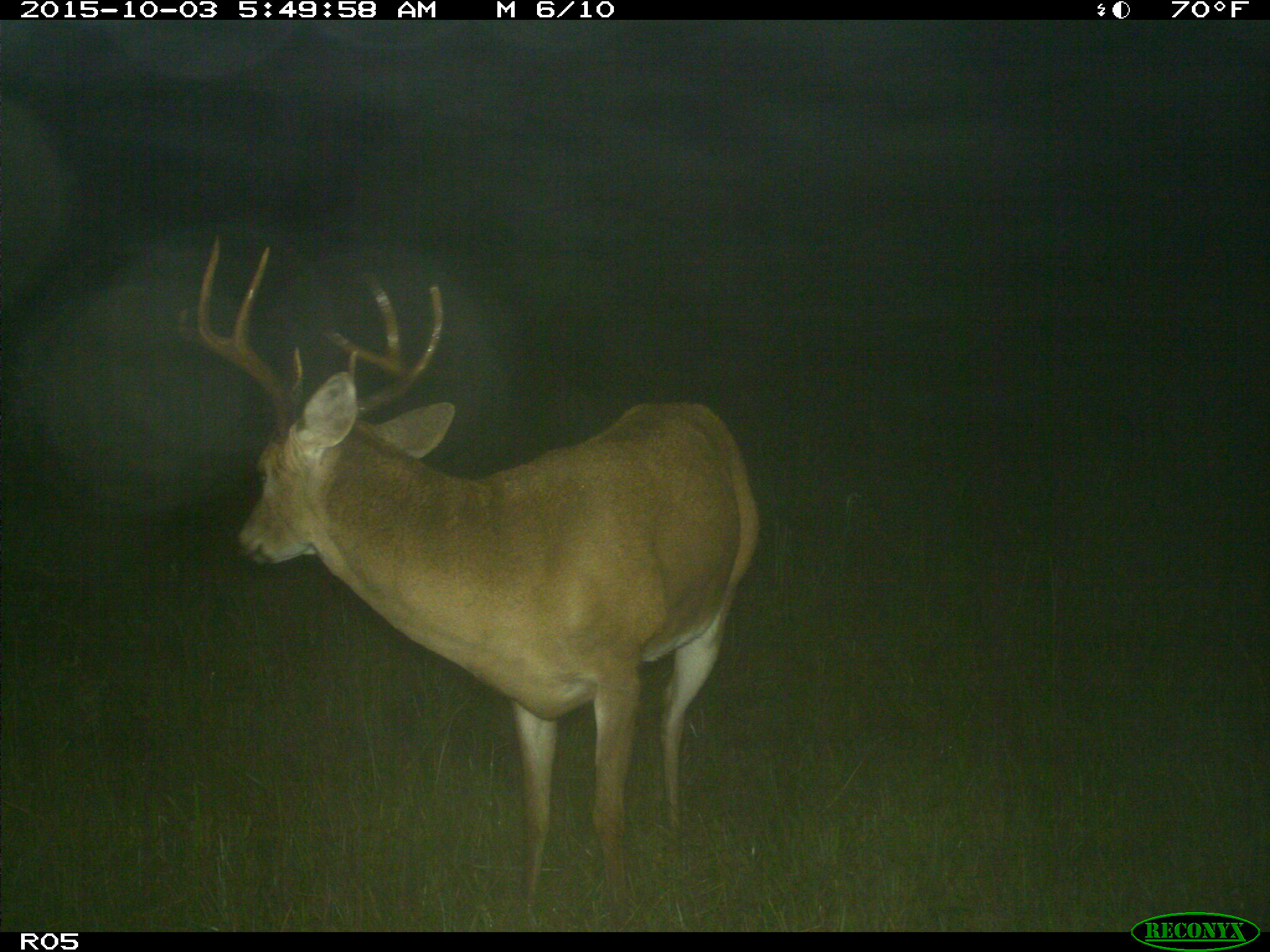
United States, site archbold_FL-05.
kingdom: Animalia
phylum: Chordata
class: Mammalia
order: Artiodactyla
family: Cervidae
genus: Odocoileus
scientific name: Odocoileus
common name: deer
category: unidentified deer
Unidentified deer (deer) (Odocoileus).